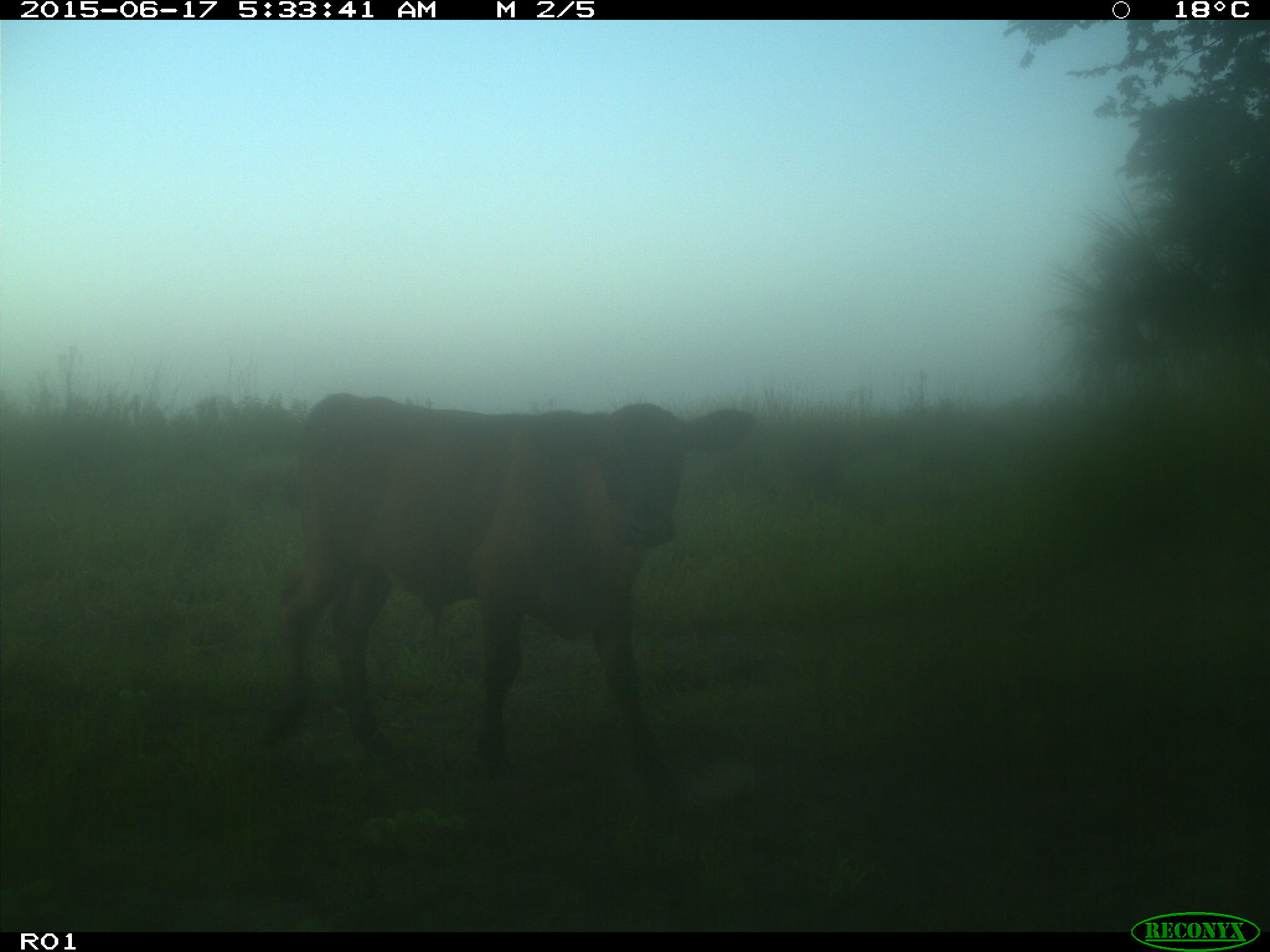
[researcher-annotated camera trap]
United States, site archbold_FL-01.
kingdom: Animalia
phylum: Chordata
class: Mammalia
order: Artiodactyla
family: Bovidae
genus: Bos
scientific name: Bos taurus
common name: domestic cow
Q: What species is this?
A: Bos taurus (domestic cow).